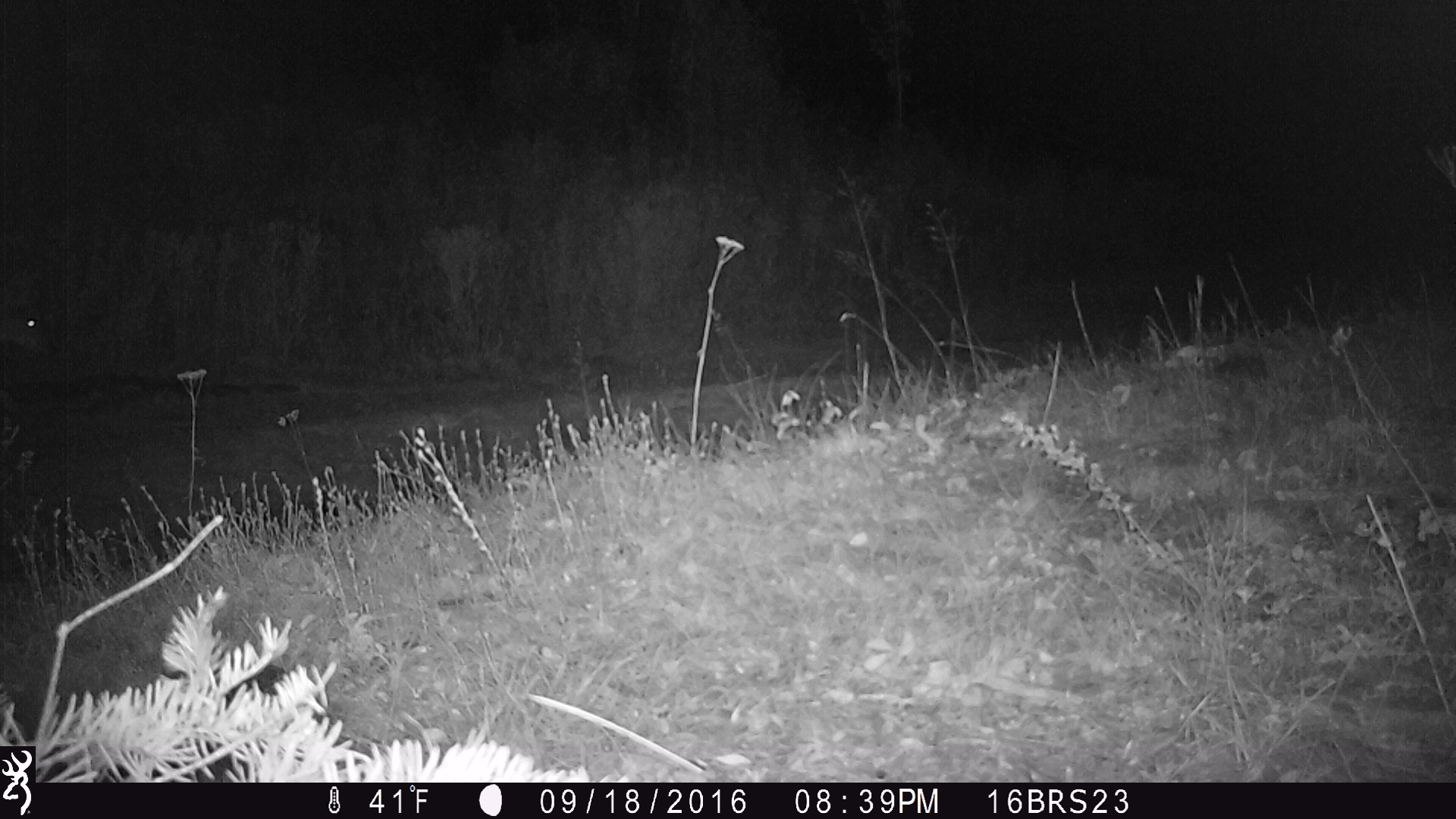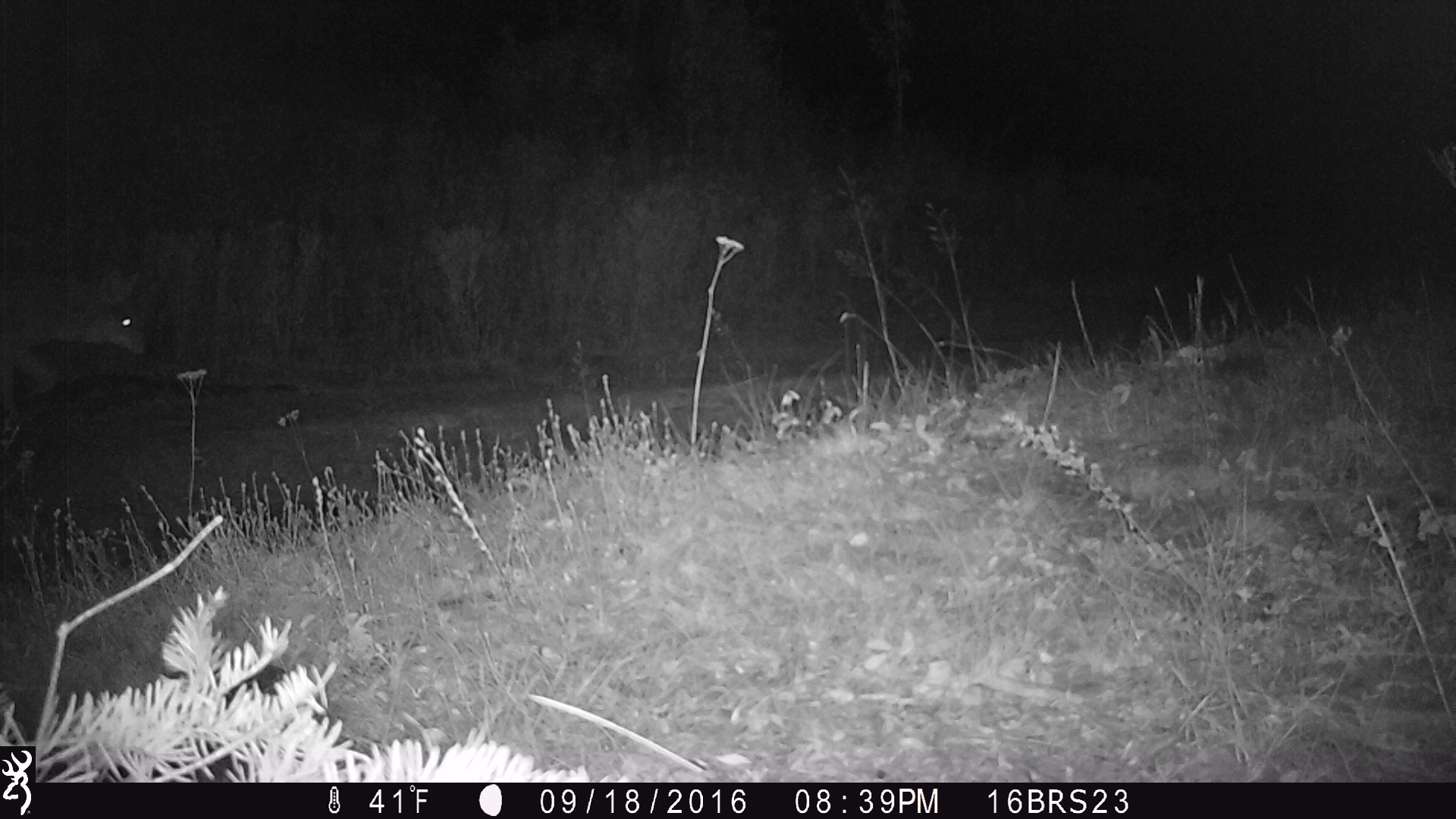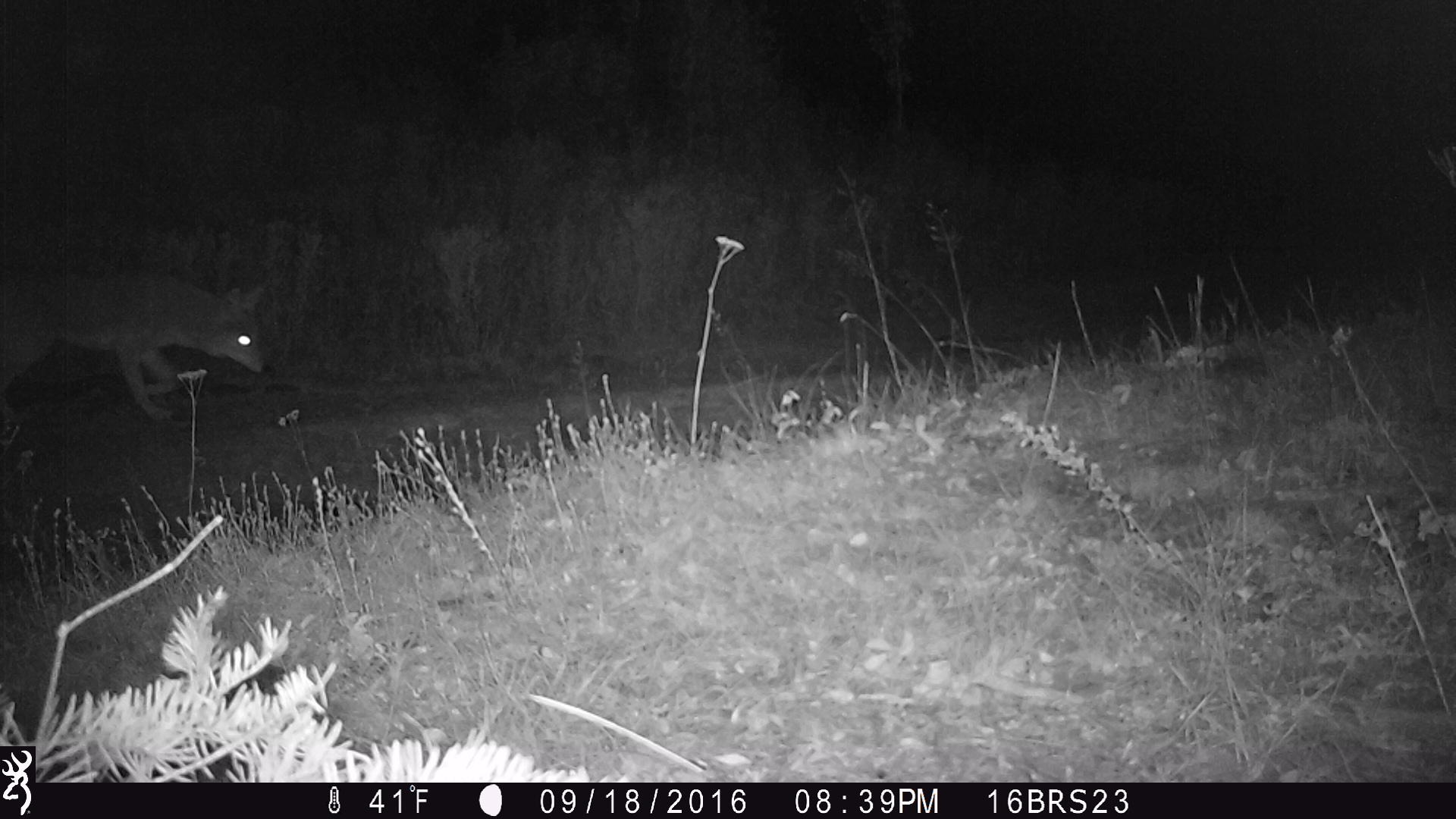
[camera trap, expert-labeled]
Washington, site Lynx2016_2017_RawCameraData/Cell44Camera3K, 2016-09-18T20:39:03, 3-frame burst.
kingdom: Animalia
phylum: Chordata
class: Mammalia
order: Carnivora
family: Canidae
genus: Canis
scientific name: Canis latrans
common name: coyote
Canis latrans (coyote). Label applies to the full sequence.